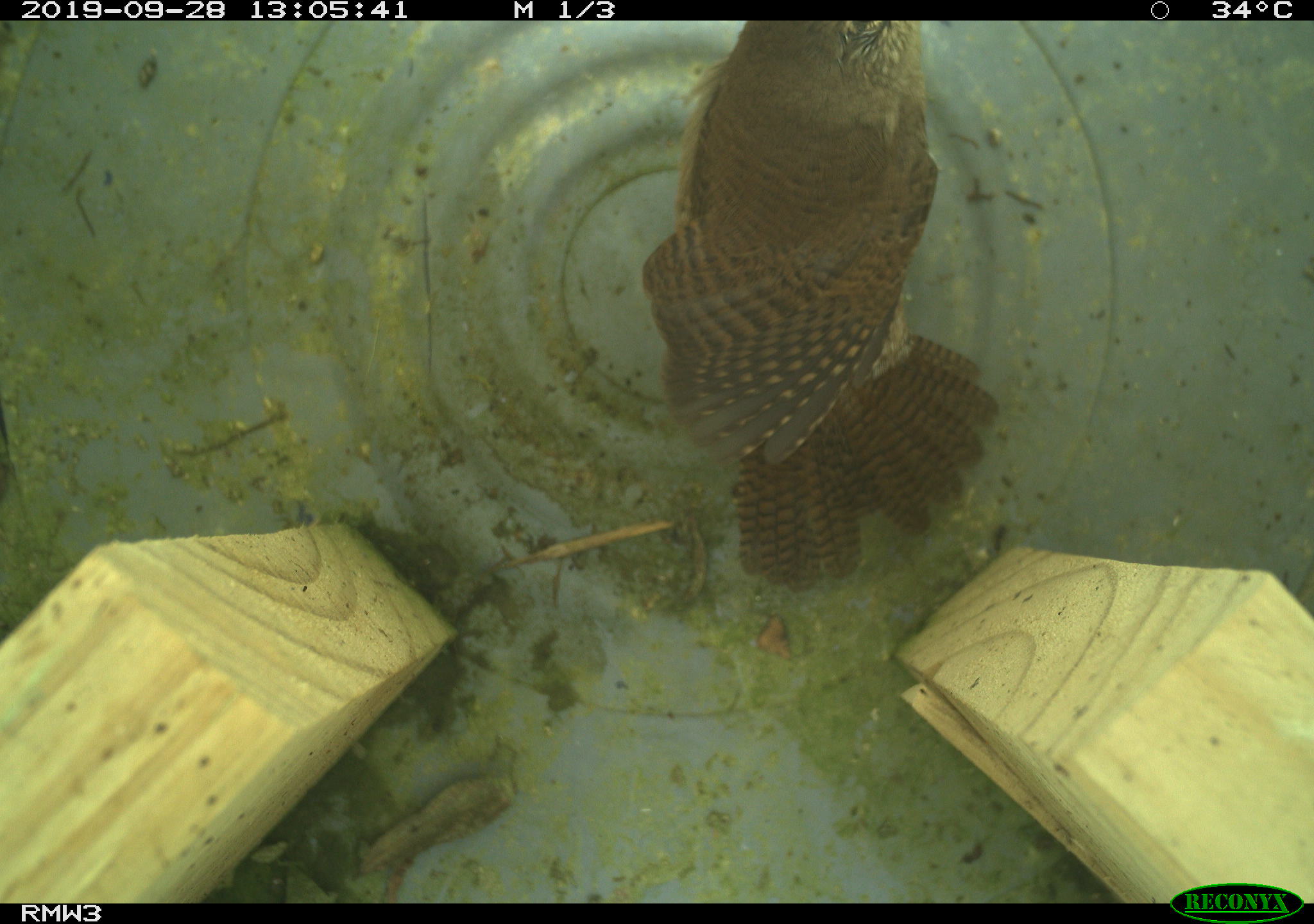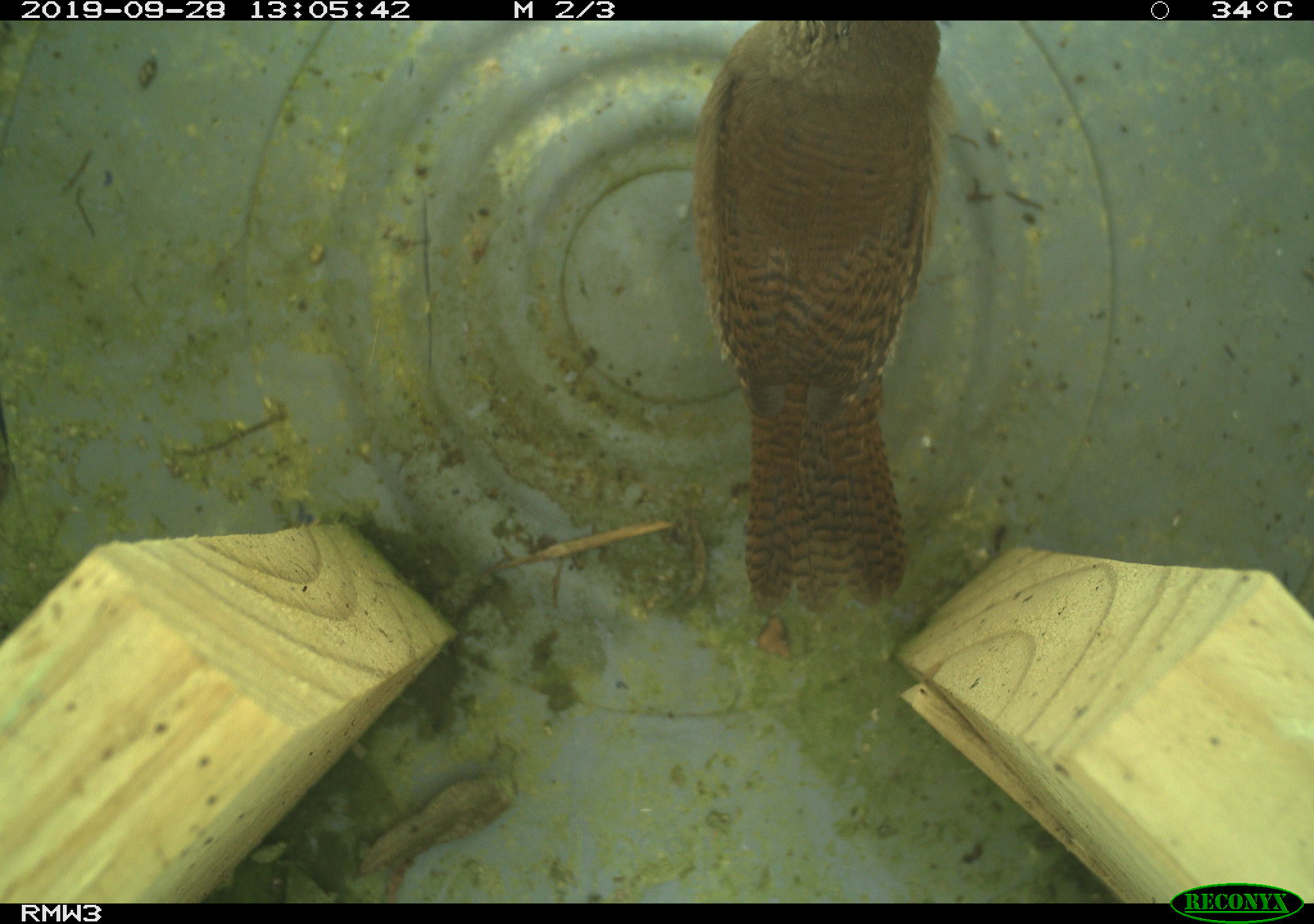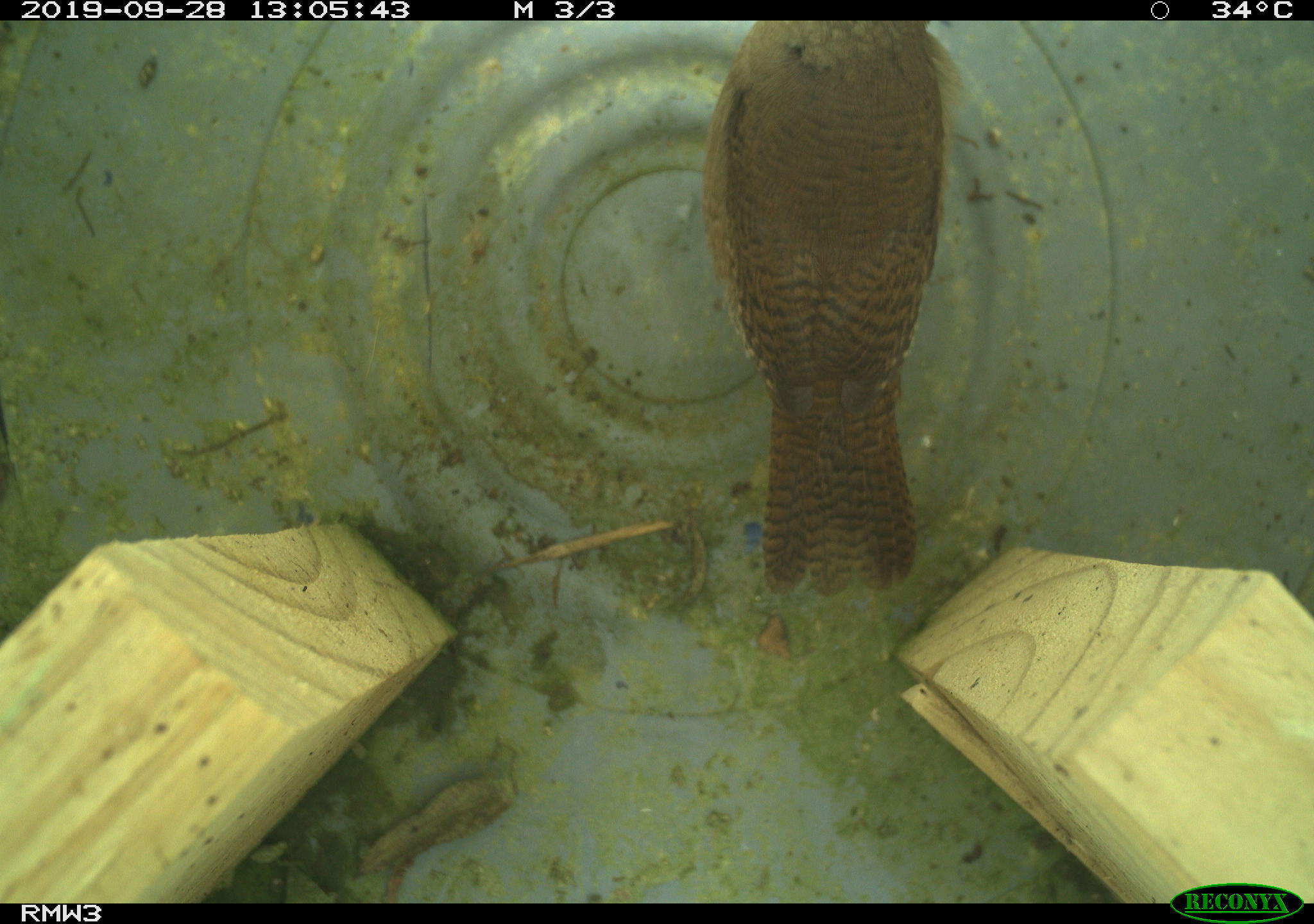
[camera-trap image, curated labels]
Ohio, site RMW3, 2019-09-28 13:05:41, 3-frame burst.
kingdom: Animalia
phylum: Chordata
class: Aves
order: Passeriformes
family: Troglodytidae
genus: Troglodytes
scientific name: Troglodytes aedon aedon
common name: northern house wren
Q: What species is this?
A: Northern house wren (Troglodytes aedon aedon).